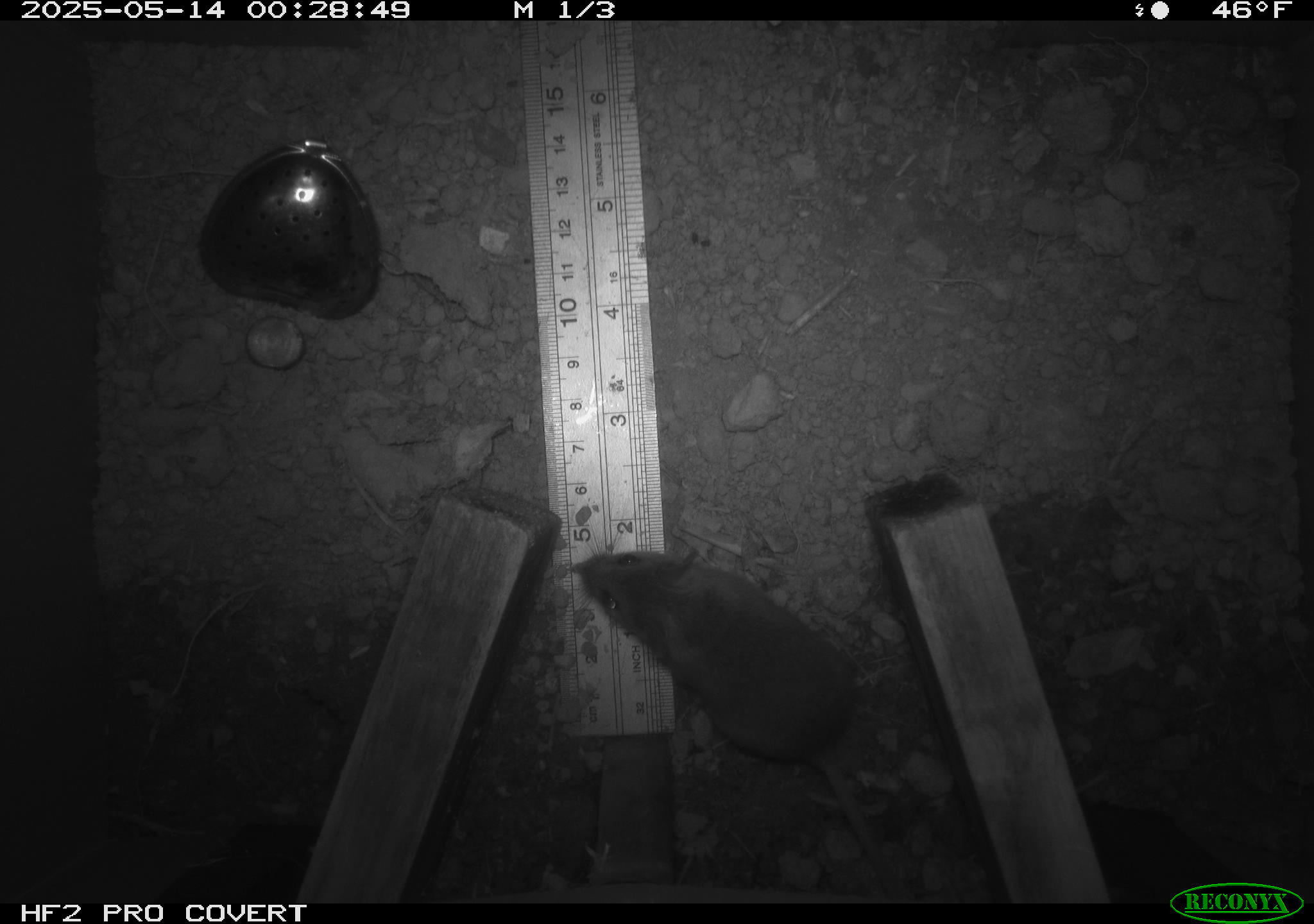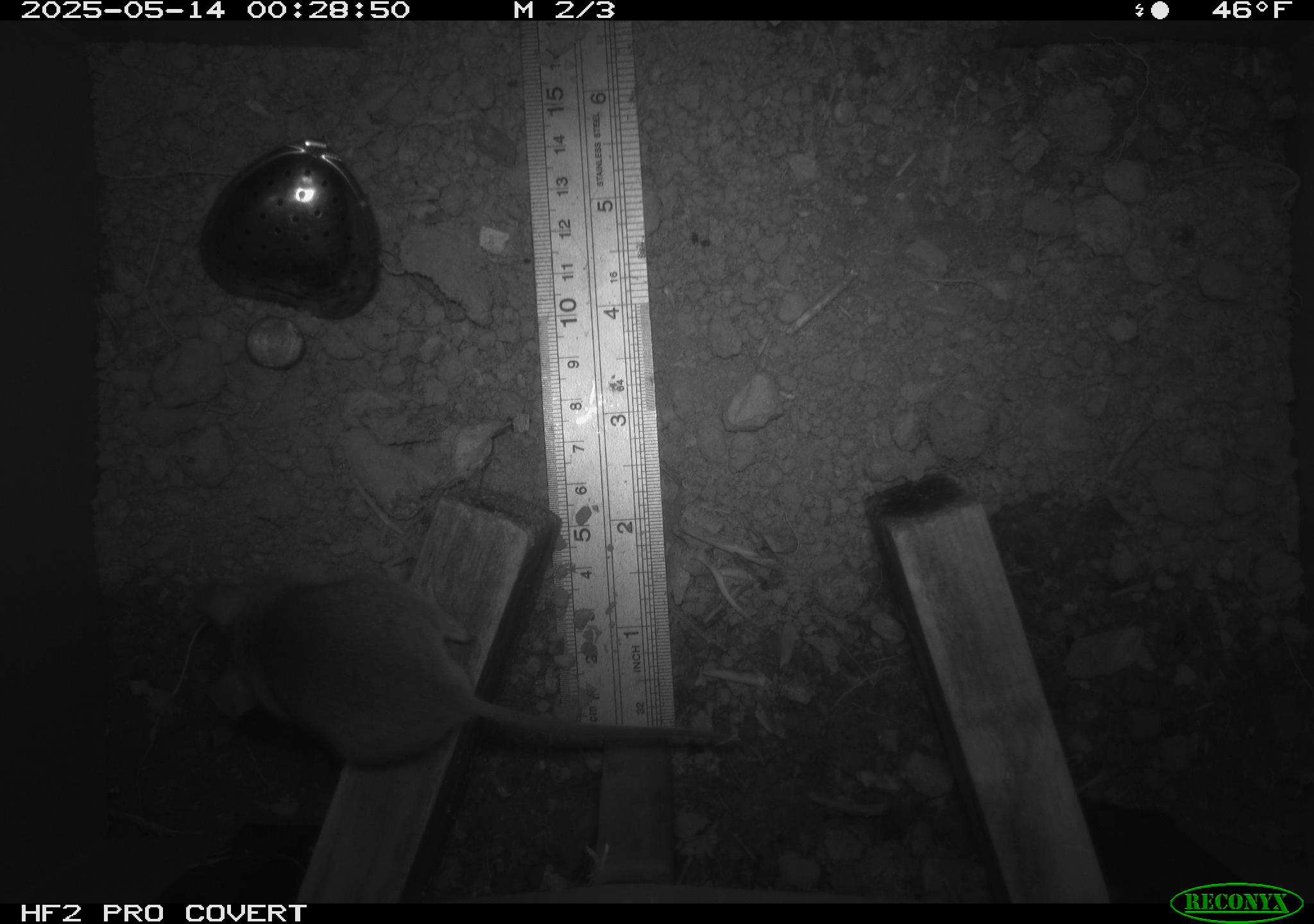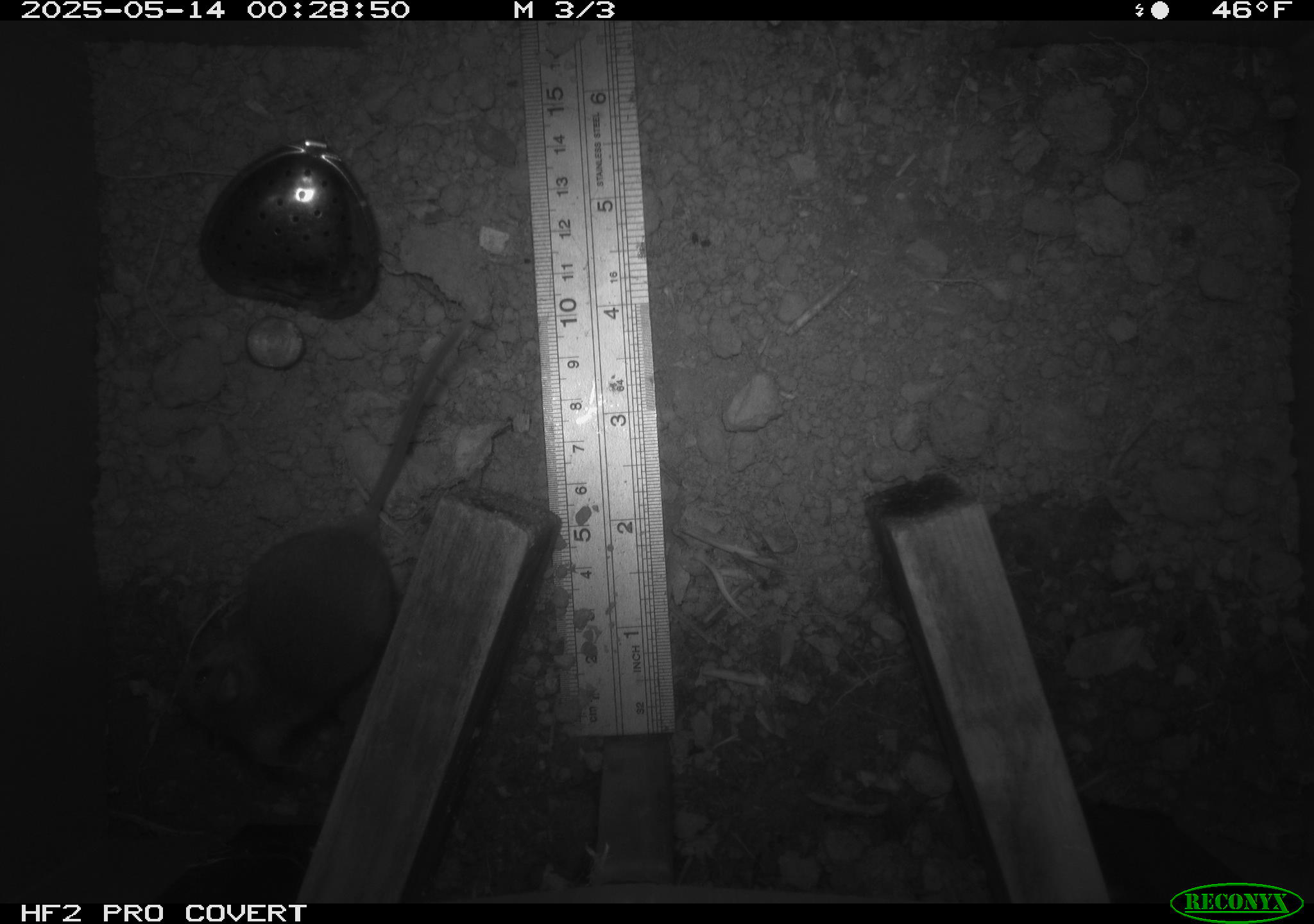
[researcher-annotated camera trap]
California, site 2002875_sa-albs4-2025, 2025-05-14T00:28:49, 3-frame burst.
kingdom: Animalia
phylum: Chordata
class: Mammalia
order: Rodentia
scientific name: Rodentia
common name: mouse species